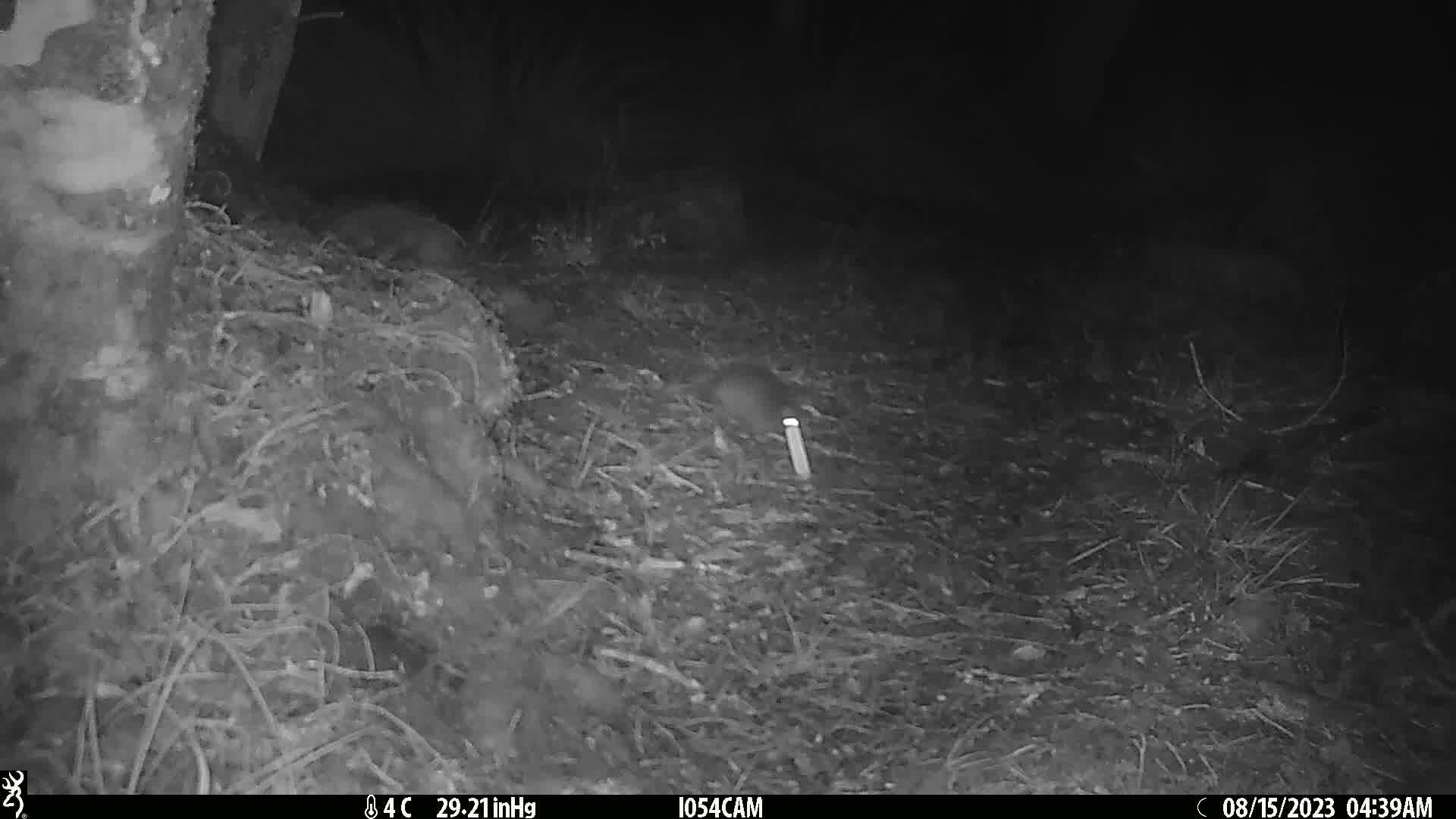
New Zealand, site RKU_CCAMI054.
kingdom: Animalia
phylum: Chordata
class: Mammalia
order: Rodentia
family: Muridae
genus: Rattus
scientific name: Rattus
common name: rat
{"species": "rat (Rattus)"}